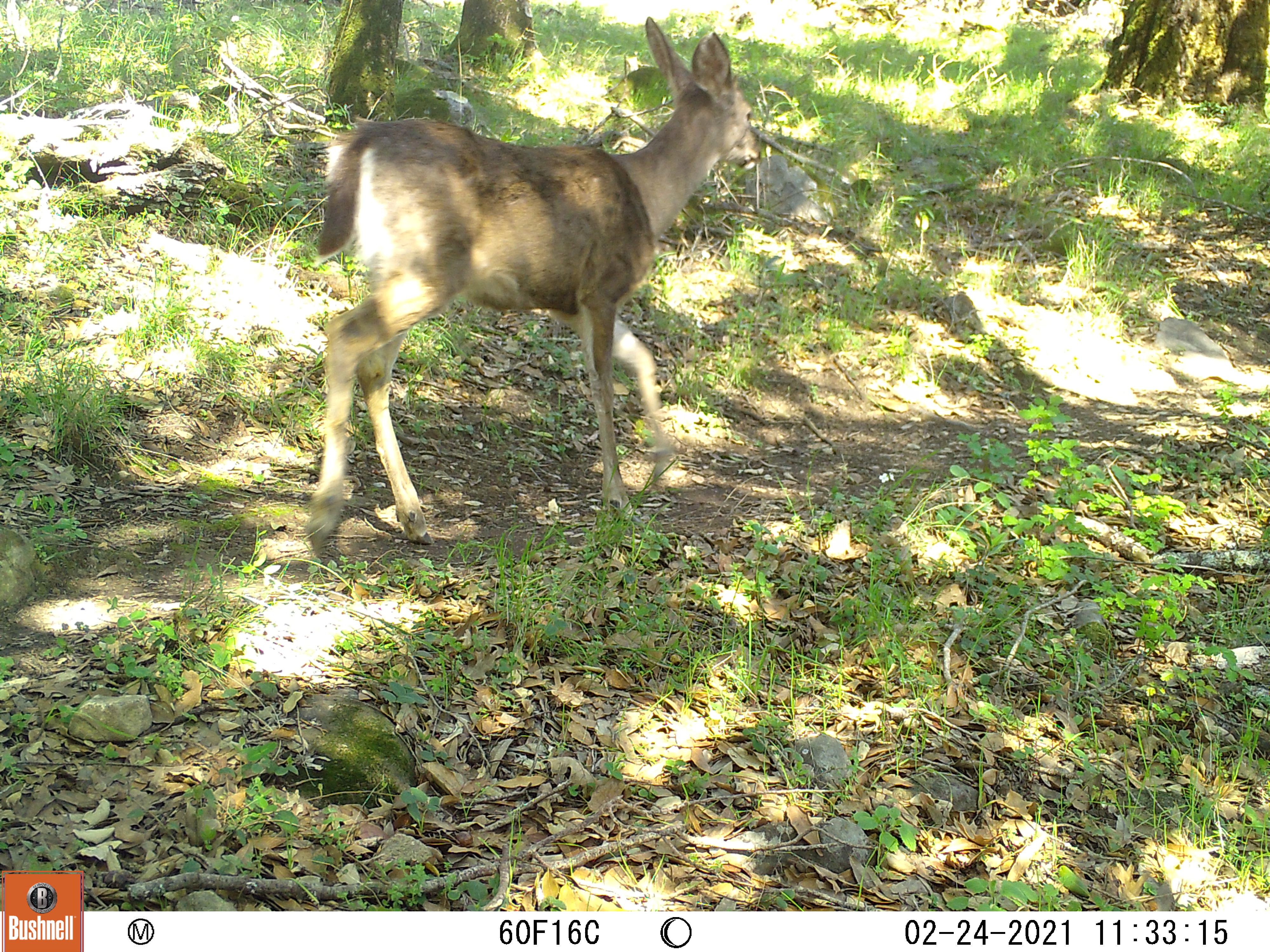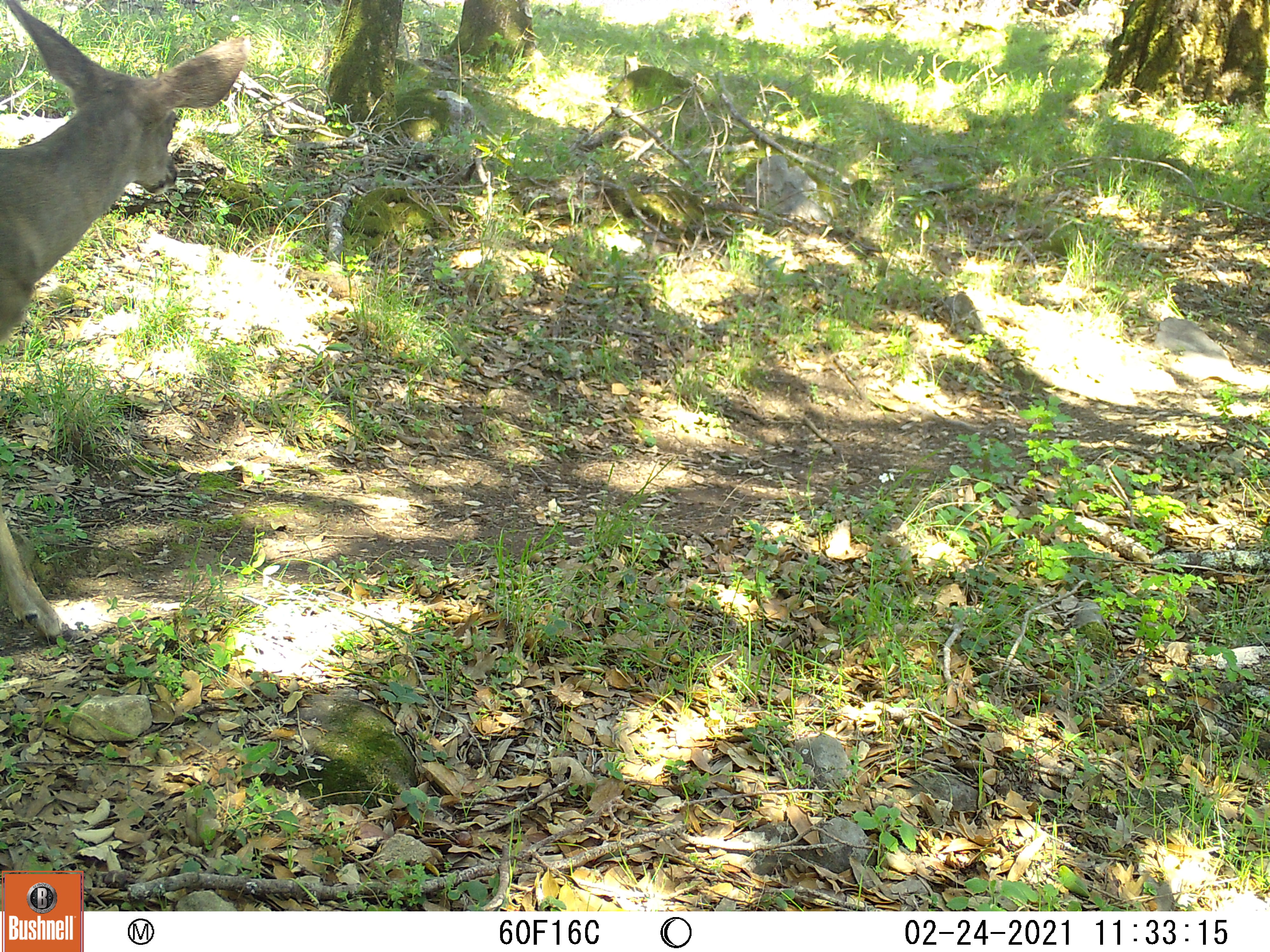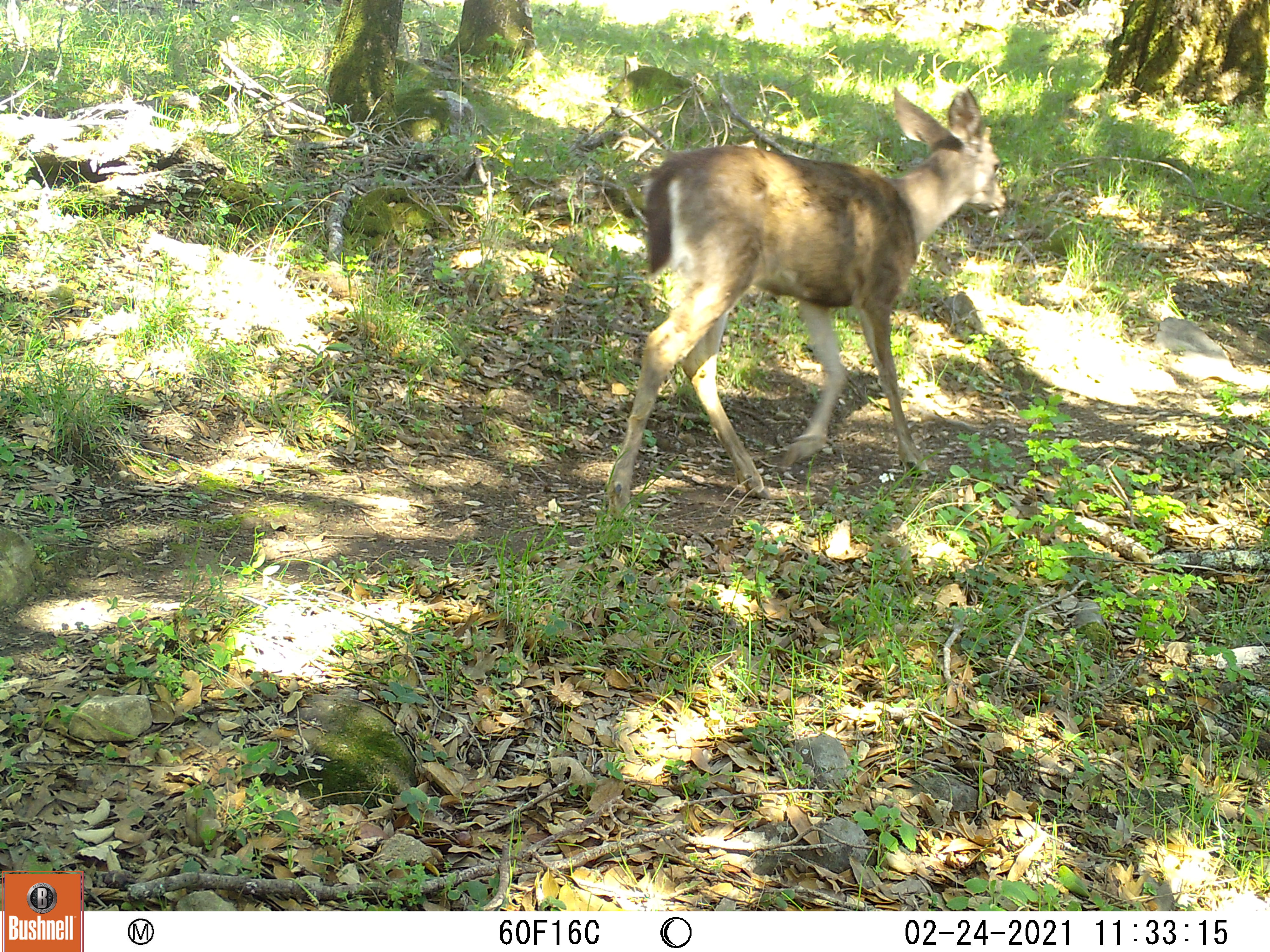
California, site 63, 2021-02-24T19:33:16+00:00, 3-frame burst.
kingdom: Animalia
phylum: Chordata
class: Mammalia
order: Artiodactyla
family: Cervidae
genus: Odocoileus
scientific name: Odocoileus hemionus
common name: mule deer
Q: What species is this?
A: Mule deer (Odocoileus hemionus).